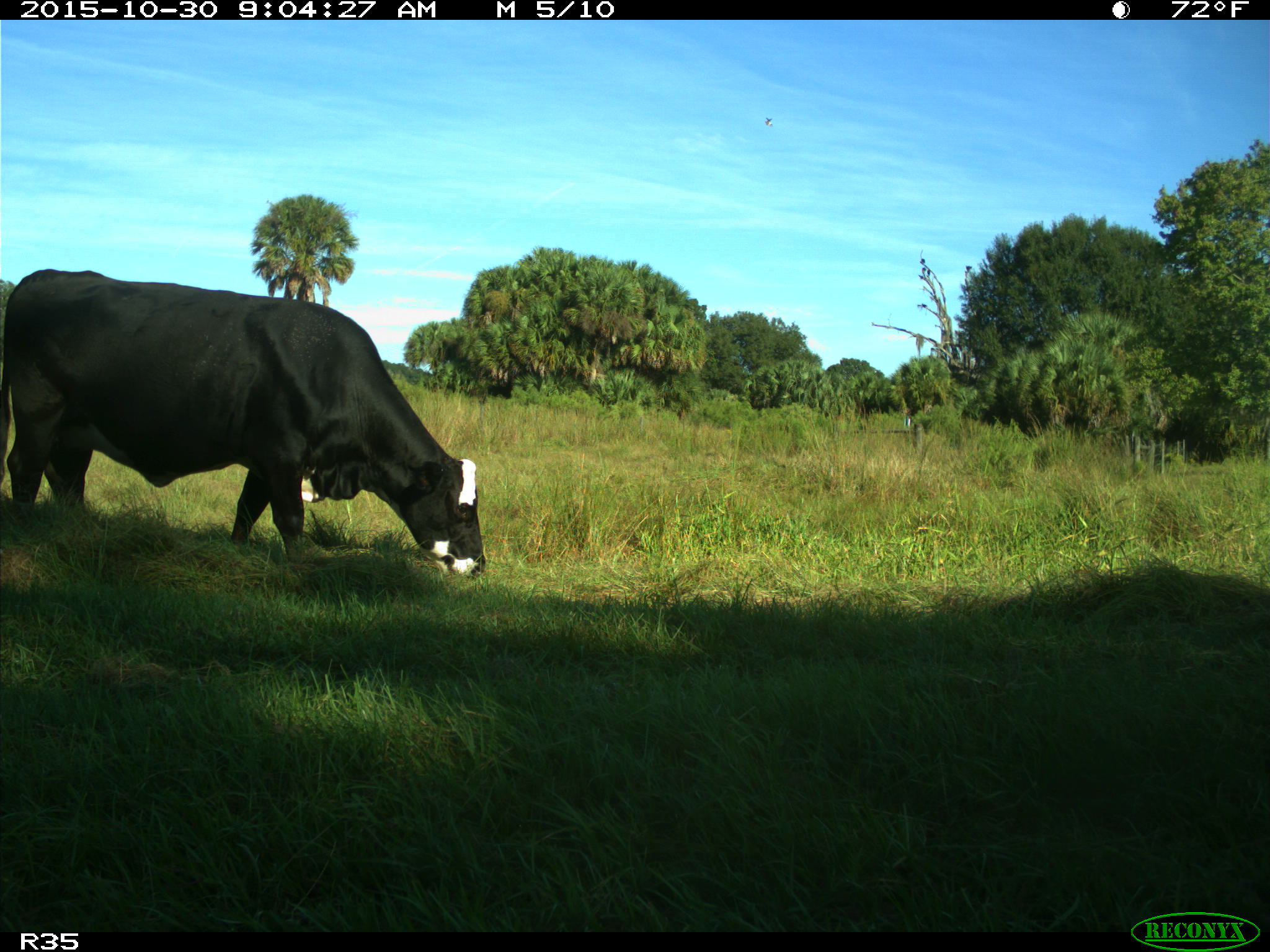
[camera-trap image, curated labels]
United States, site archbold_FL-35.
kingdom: Animalia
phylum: Chordata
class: Mammalia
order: Artiodactyla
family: Bovidae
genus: Bos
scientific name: Bos taurus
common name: domestic cow